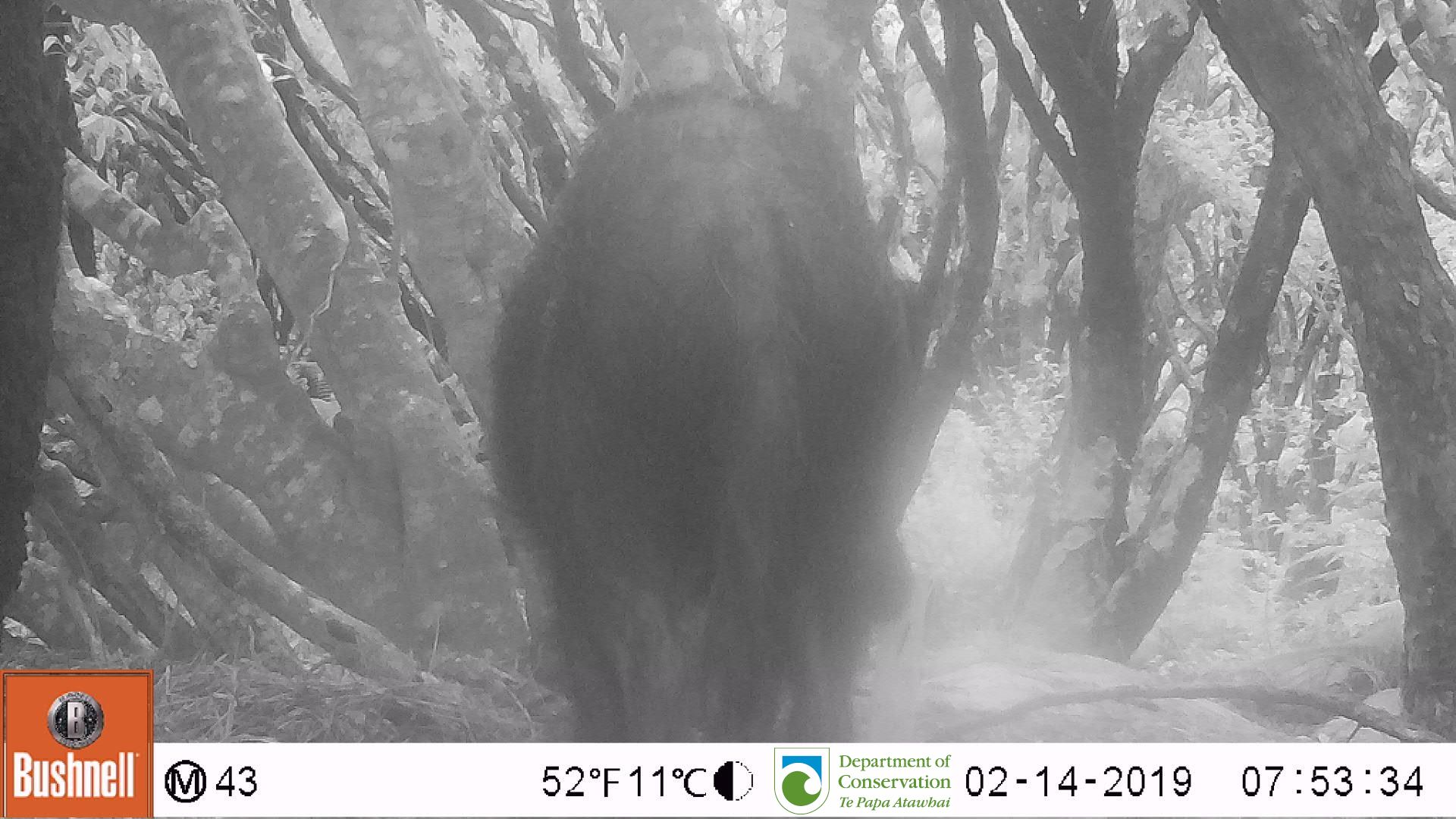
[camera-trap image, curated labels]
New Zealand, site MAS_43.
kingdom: Animalia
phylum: Chordata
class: Mammalia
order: Artiodactyla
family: Suidae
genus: Sus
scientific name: Sus scrofa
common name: pig